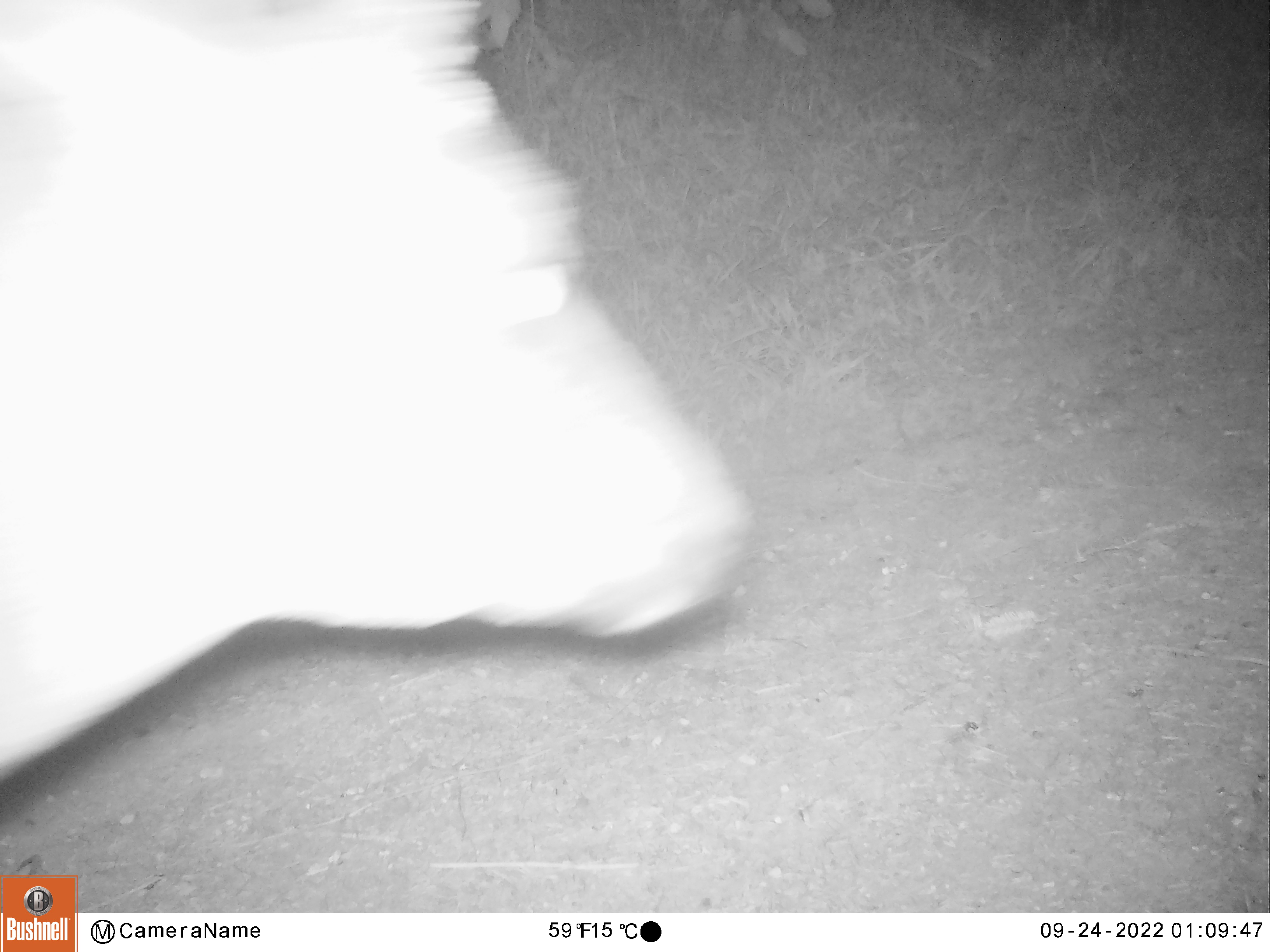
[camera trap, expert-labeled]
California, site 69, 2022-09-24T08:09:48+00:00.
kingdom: Animalia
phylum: Chordata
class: Mammalia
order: Artiodactyla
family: Cervidae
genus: Odocoileus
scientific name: Odocoileus hemionus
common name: mule deer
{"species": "mule deer (Odocoileus hemionus)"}